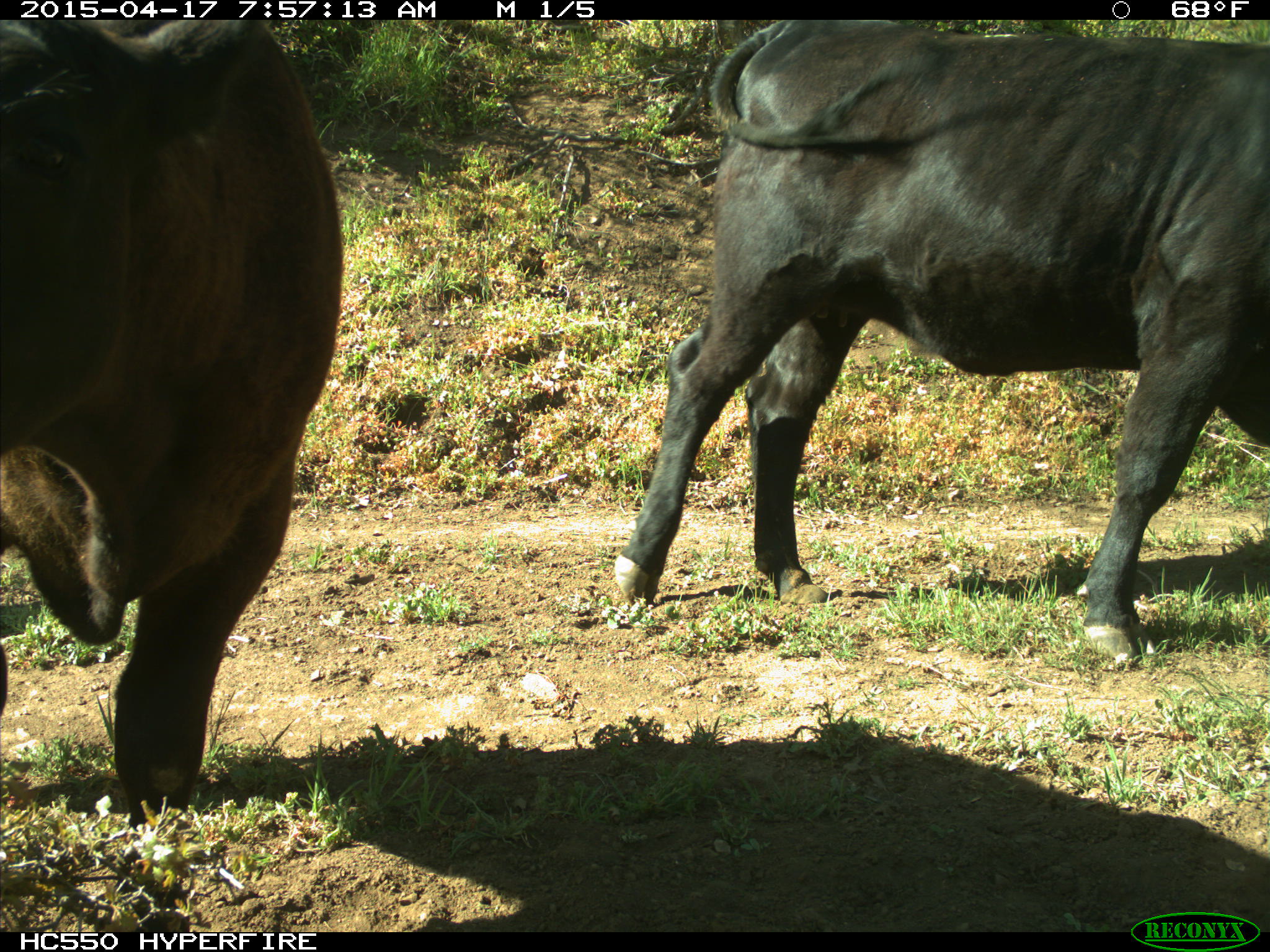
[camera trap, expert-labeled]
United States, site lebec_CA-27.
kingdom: Animalia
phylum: Chordata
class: Mammalia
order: Artiodactyla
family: Bovidae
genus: Bos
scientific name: Bos taurus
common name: domestic cow